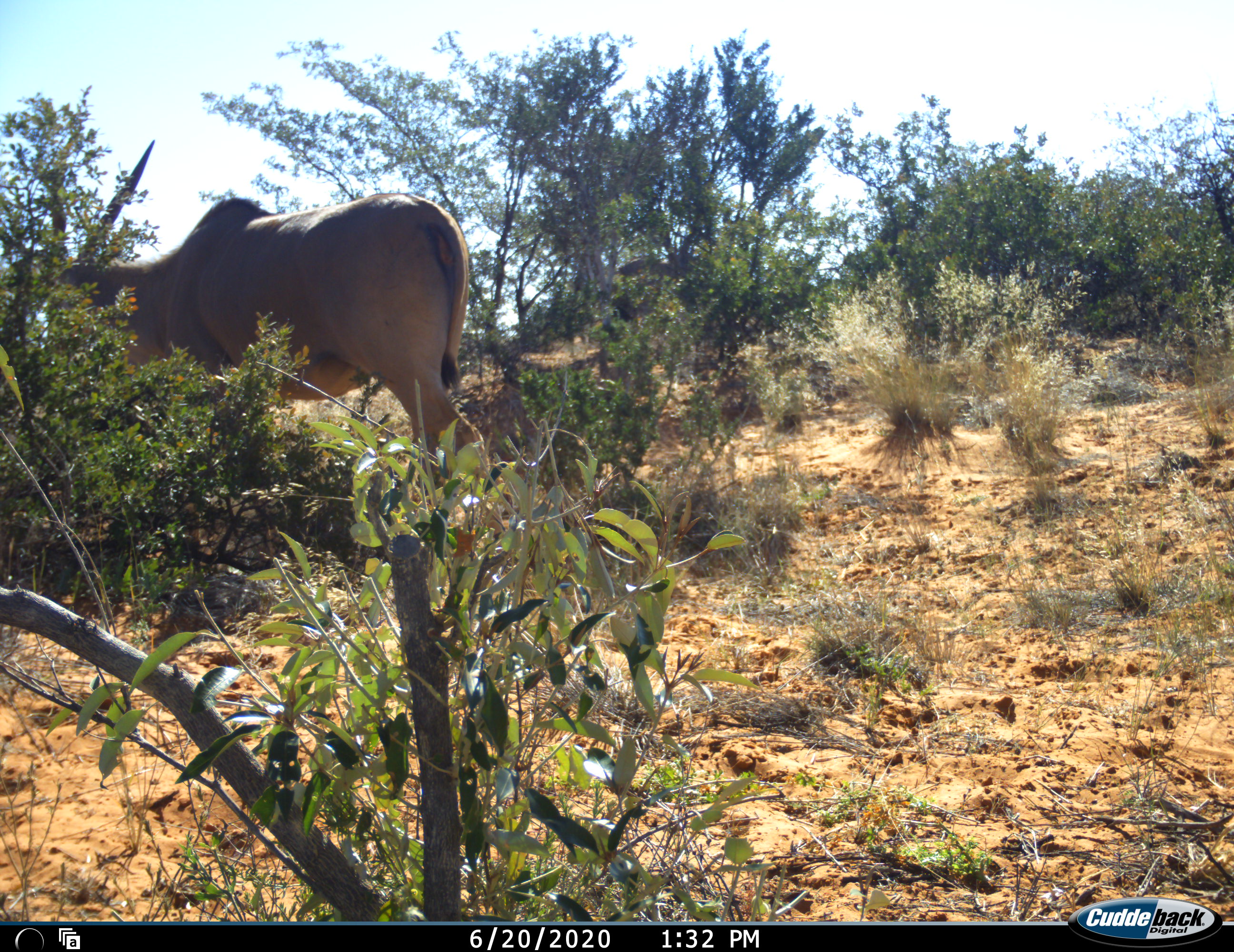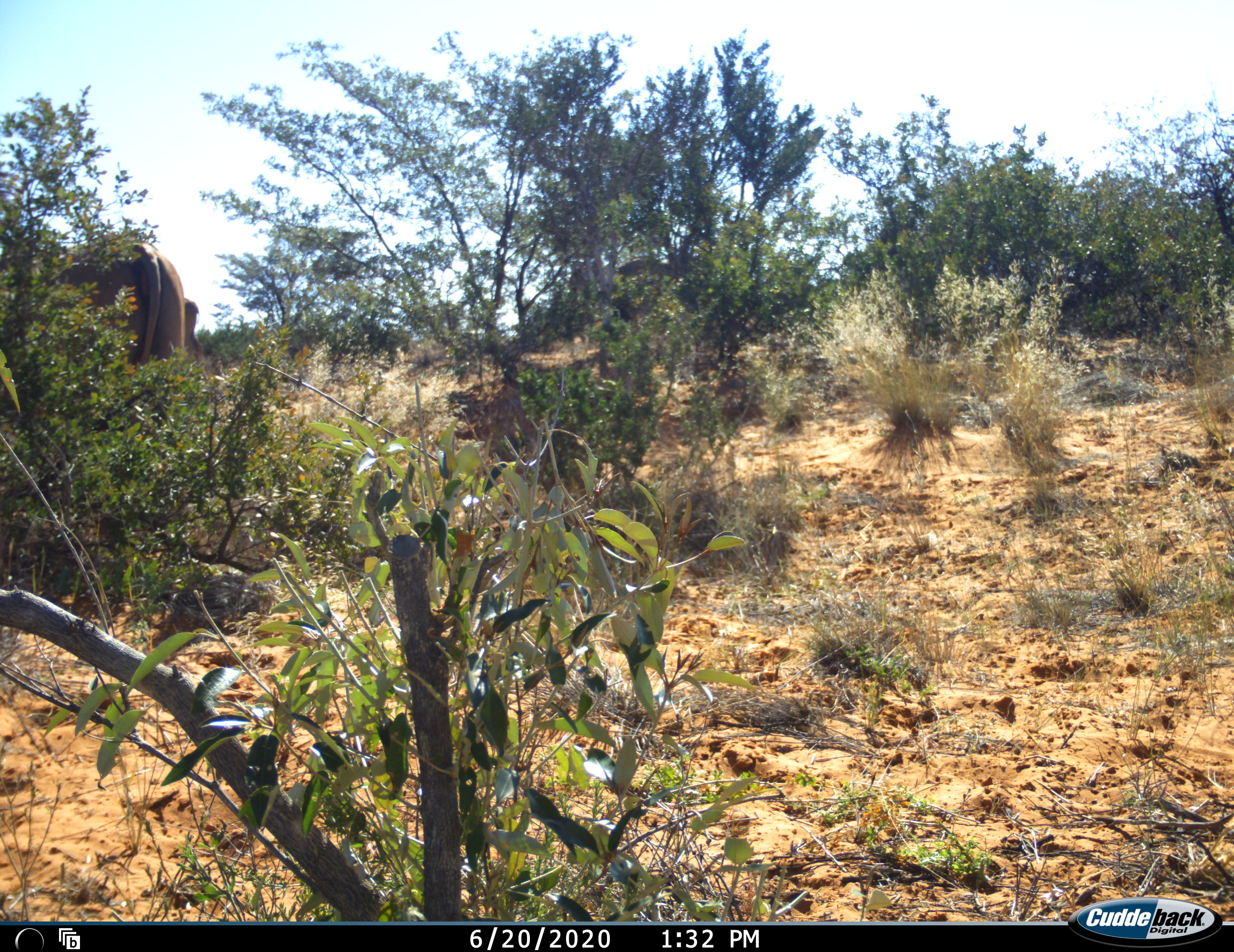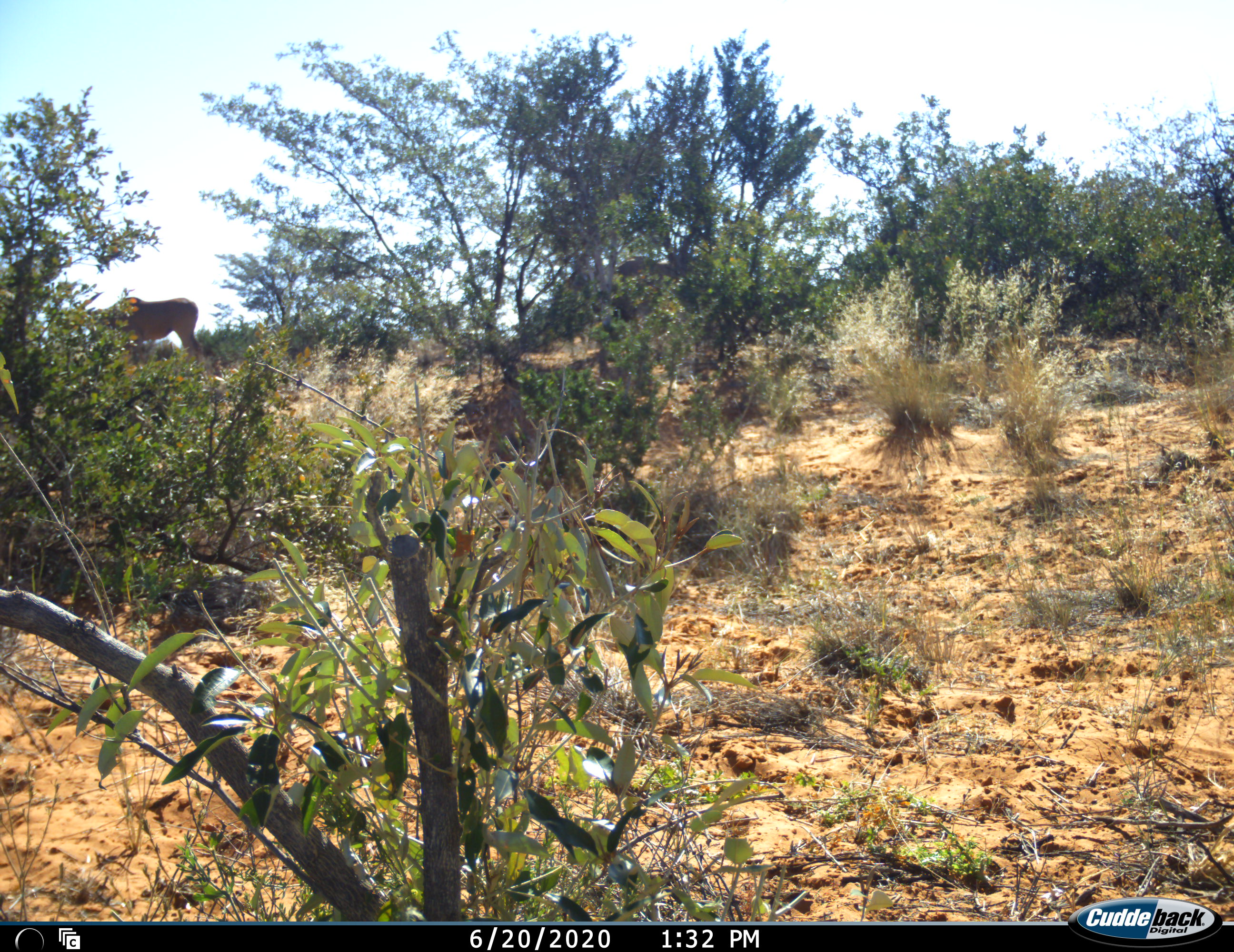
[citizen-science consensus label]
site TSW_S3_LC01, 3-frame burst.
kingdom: Animalia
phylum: Chordata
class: Mammalia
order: Artiodactyla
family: Bovidae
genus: Tragelaphus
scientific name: Tragelaphus oryx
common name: eland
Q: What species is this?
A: Eland (Tragelaphus oryx).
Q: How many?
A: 2.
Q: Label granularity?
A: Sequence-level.